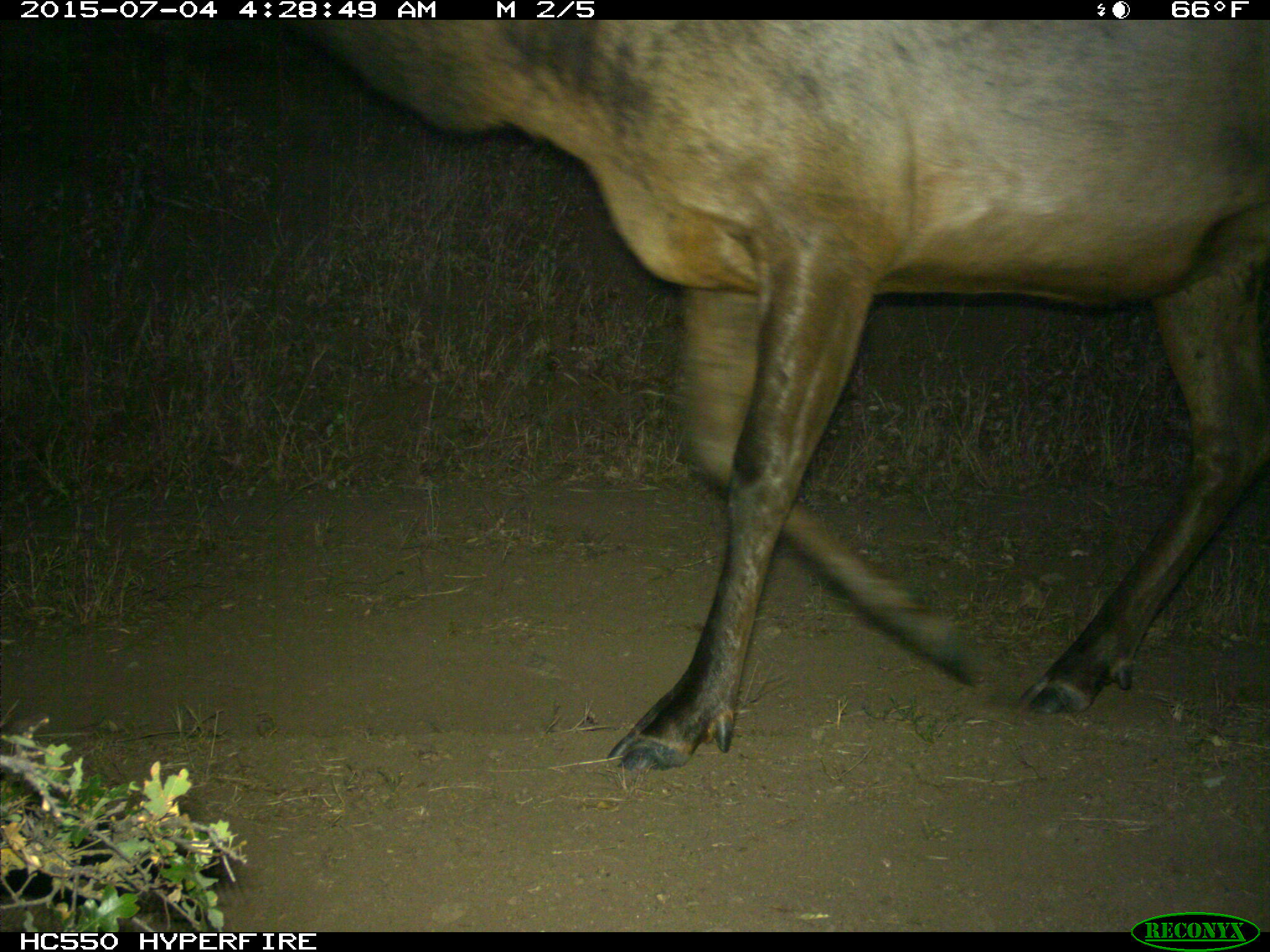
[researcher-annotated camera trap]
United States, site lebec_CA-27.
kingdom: Animalia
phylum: Chordata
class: Mammalia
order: Artiodactyla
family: Cervidae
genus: Cervus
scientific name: Cervus canadensis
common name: elk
Cervus canadensis (elk).